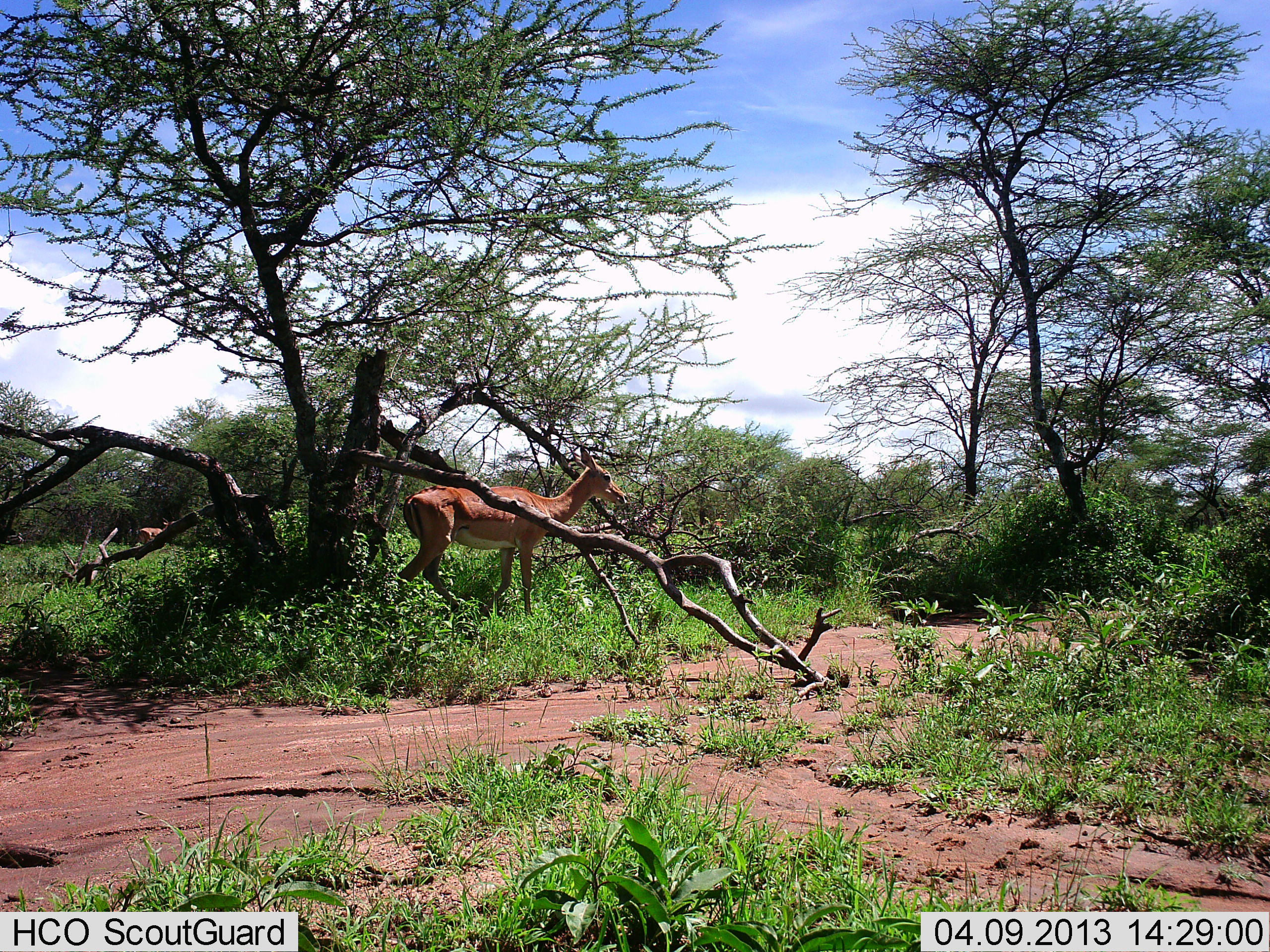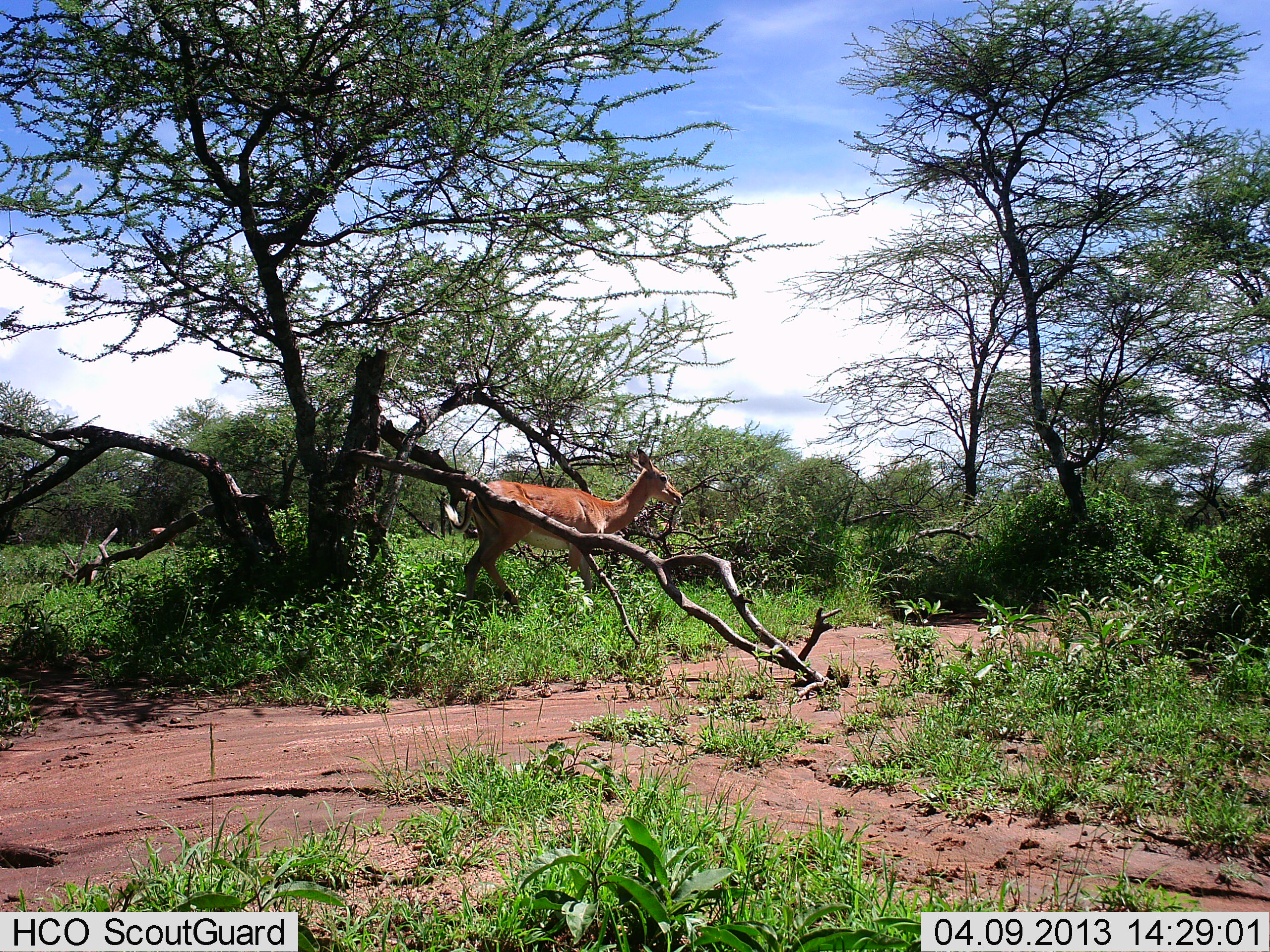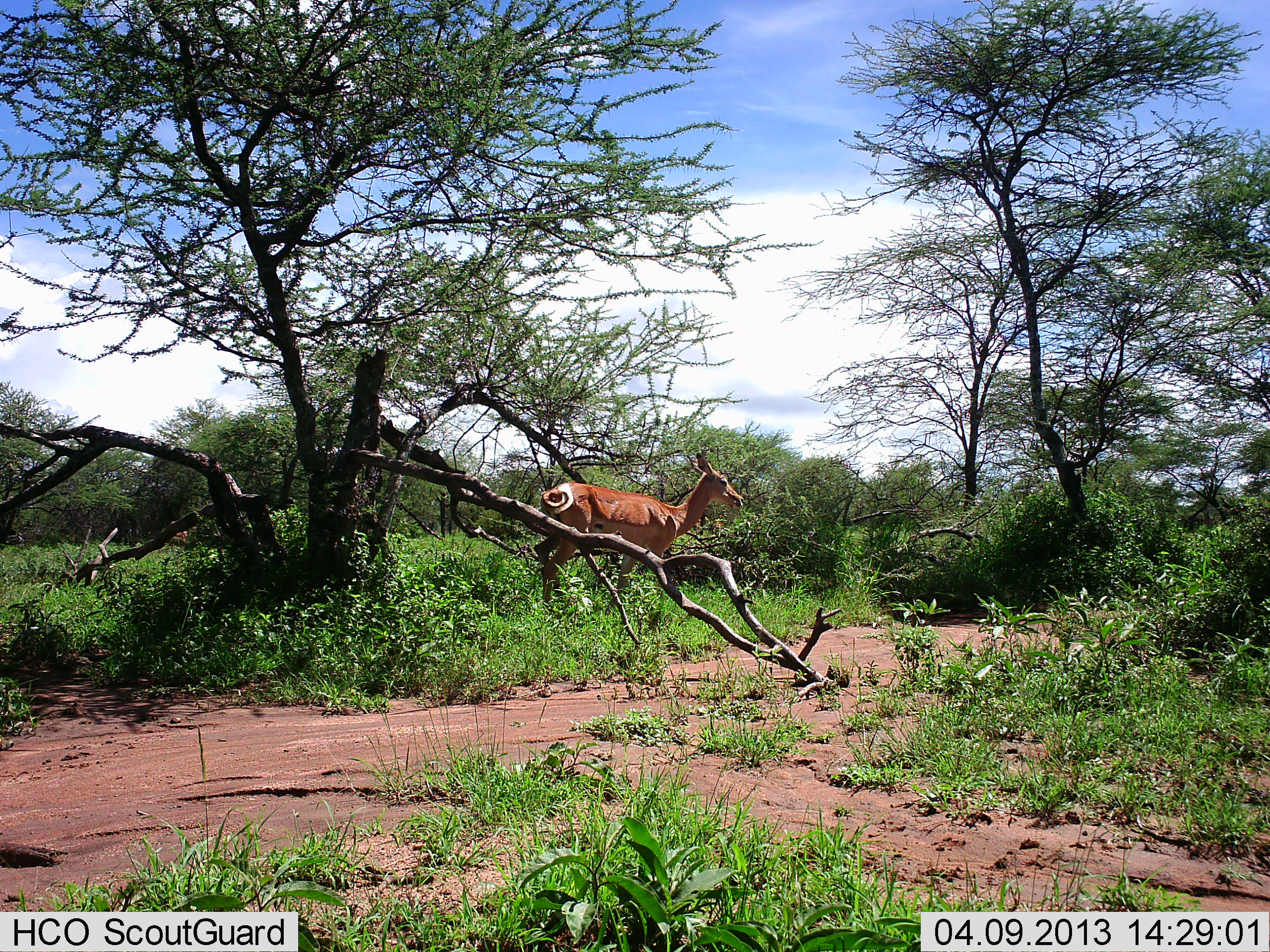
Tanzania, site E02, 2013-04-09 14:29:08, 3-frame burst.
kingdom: Animalia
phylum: Chordata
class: Mammalia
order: Artiodactyla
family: Bovidae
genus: Aepyceros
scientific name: Aepyceros melampus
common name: impala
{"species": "impala (Aepyceros melampus)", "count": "2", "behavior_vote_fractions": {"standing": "0%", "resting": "0%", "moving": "100%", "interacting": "0%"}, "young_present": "0%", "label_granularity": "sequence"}